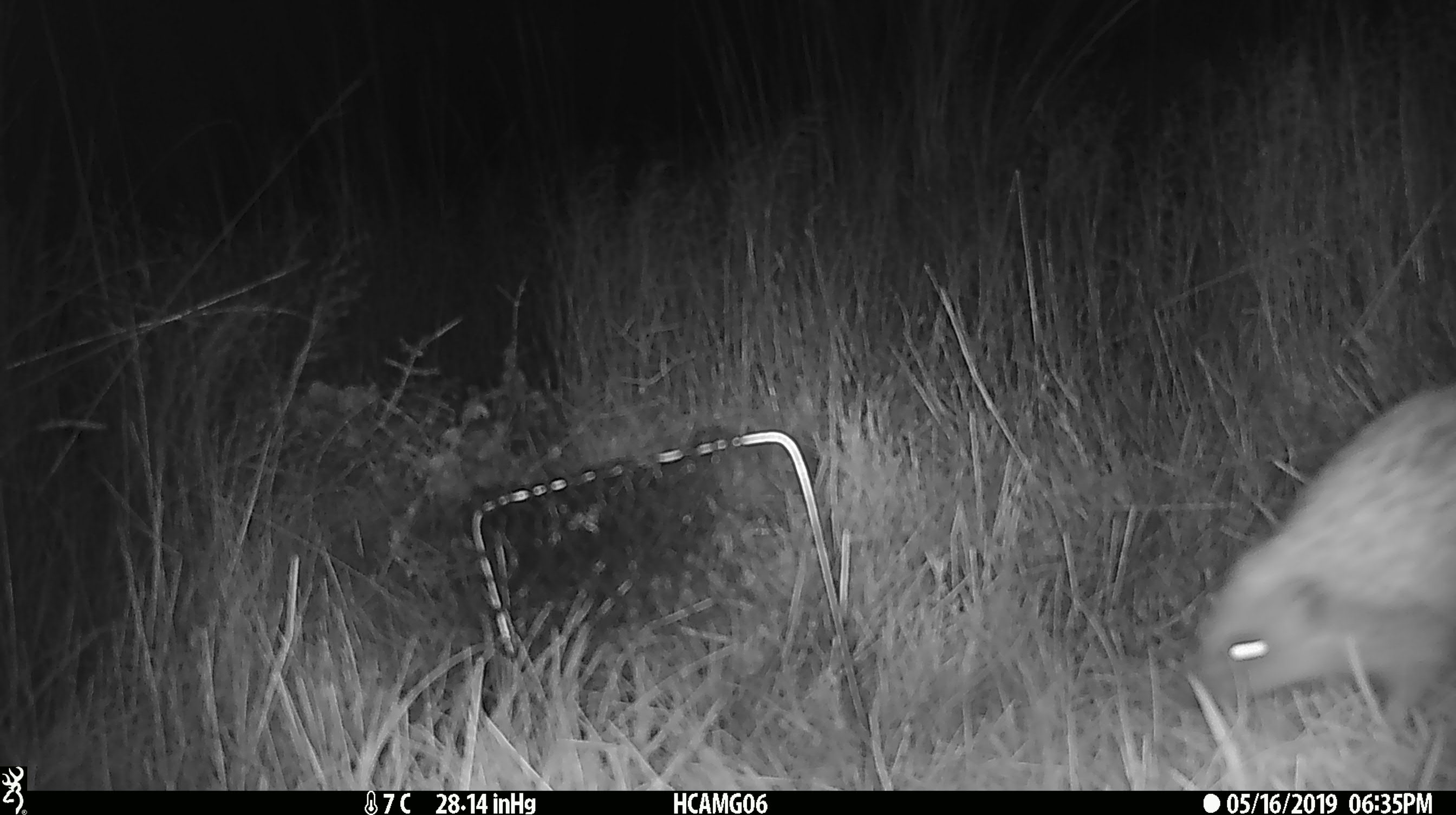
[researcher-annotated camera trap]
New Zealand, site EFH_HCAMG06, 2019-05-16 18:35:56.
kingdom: Animalia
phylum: Chordata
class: Mammalia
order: Eulipotyphla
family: Erinaceidae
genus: Erinaceus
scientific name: Erinaceus europaeus europaeus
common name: european hedgehog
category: hedgehog